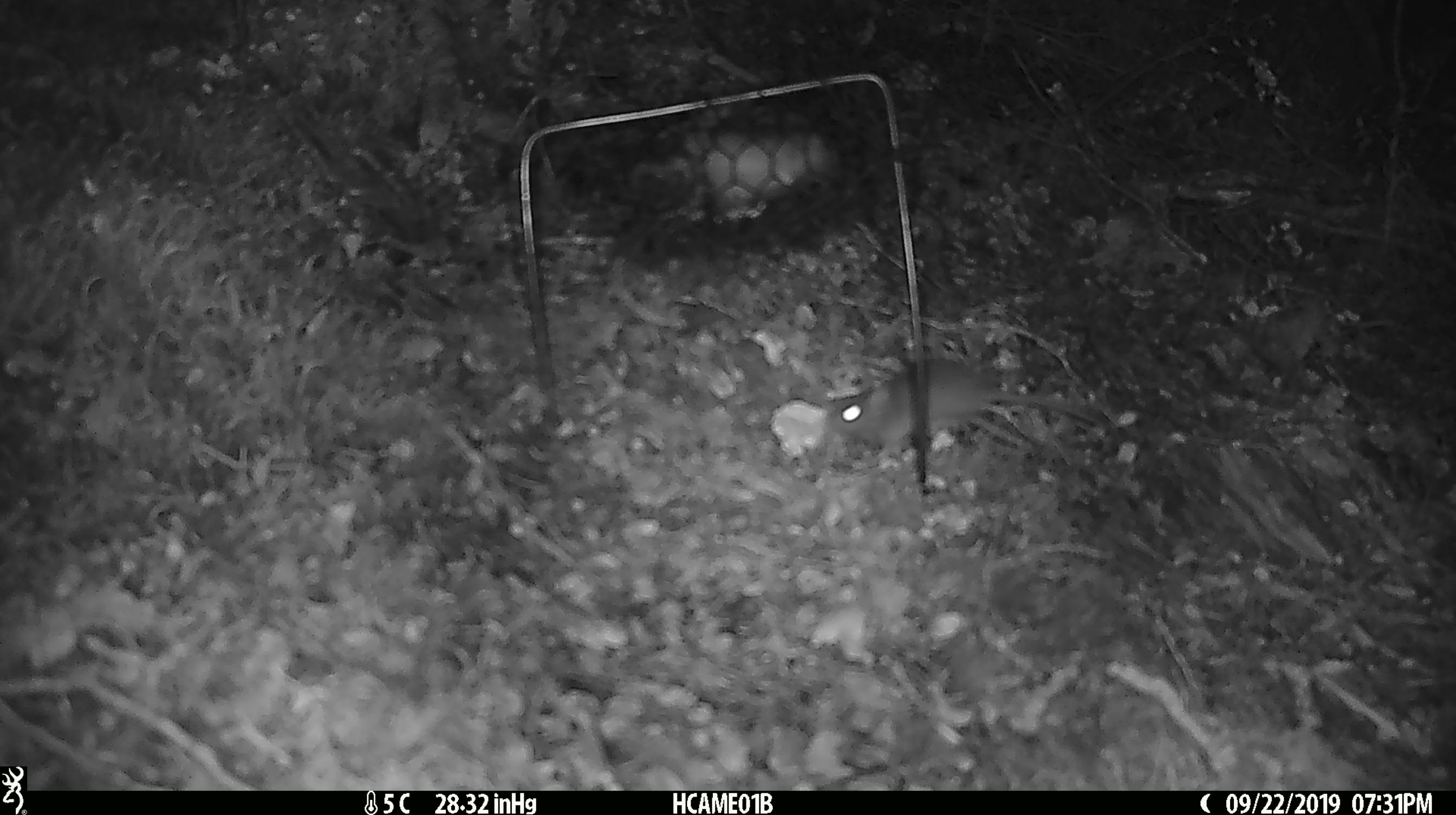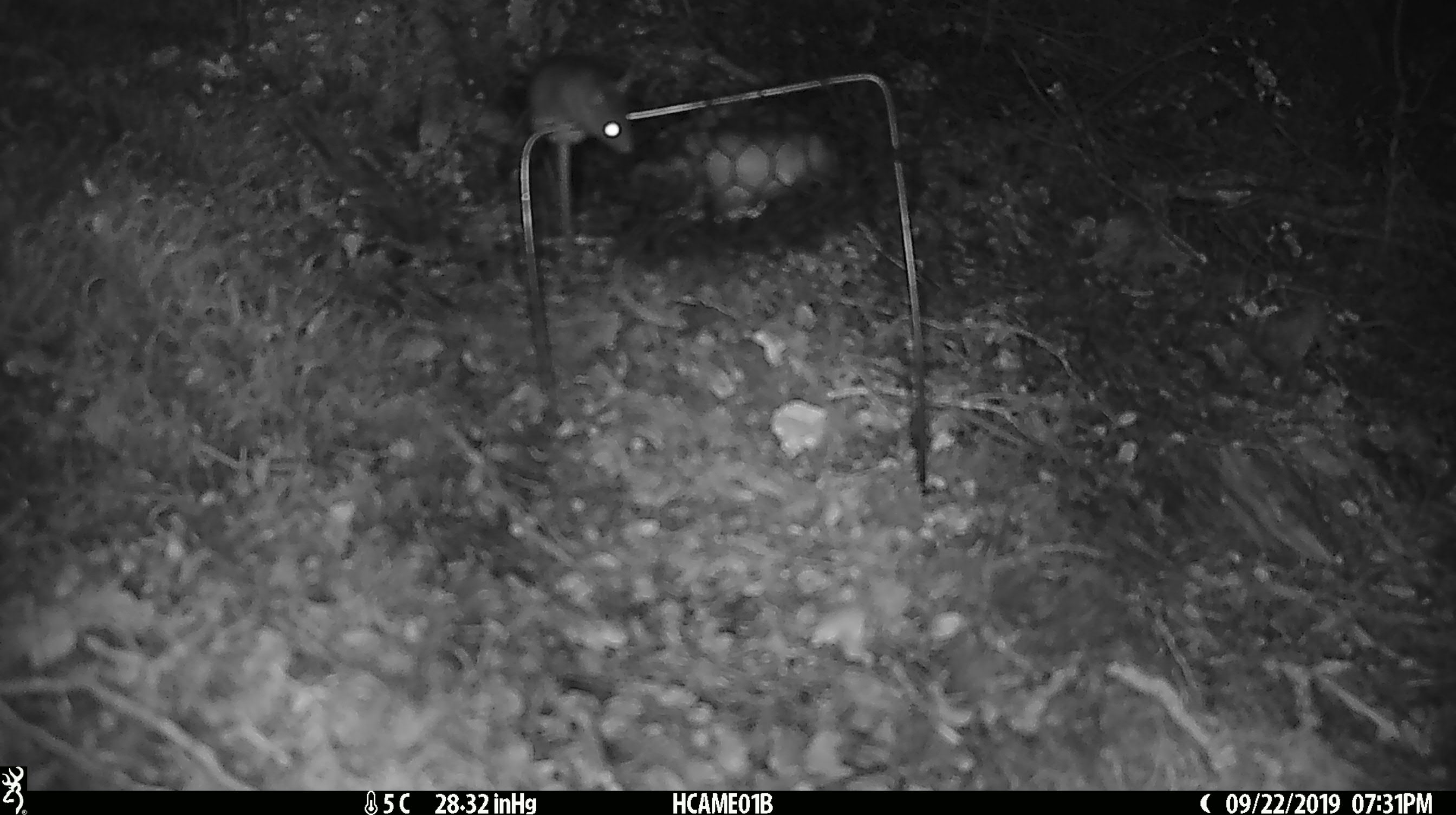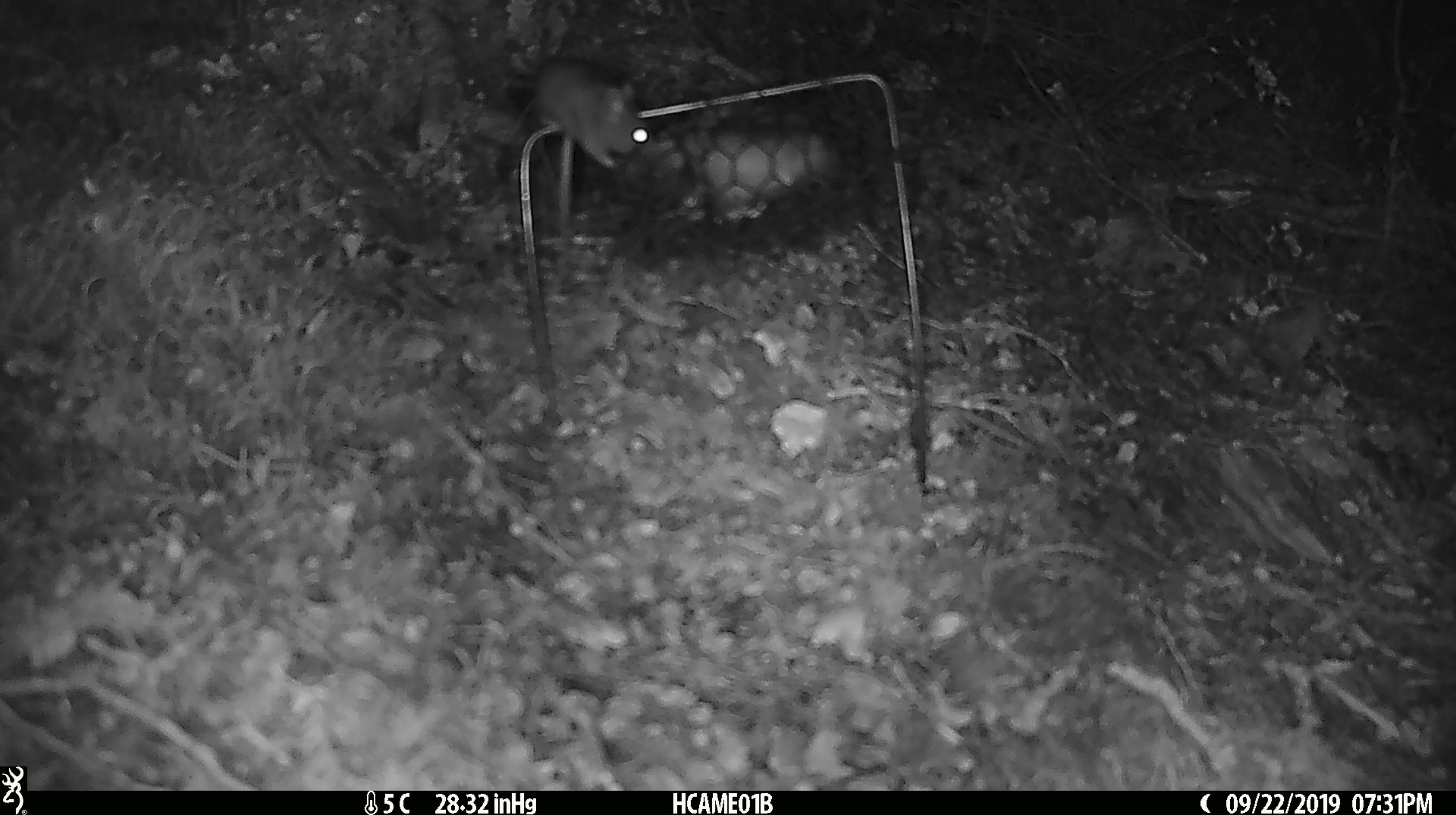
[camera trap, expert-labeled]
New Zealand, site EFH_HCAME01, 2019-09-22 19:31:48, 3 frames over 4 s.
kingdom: Animalia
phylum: Chordata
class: Mammalia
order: Rodentia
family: Muridae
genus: Mus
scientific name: Mus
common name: mouse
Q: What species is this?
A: Mouse (Mus).